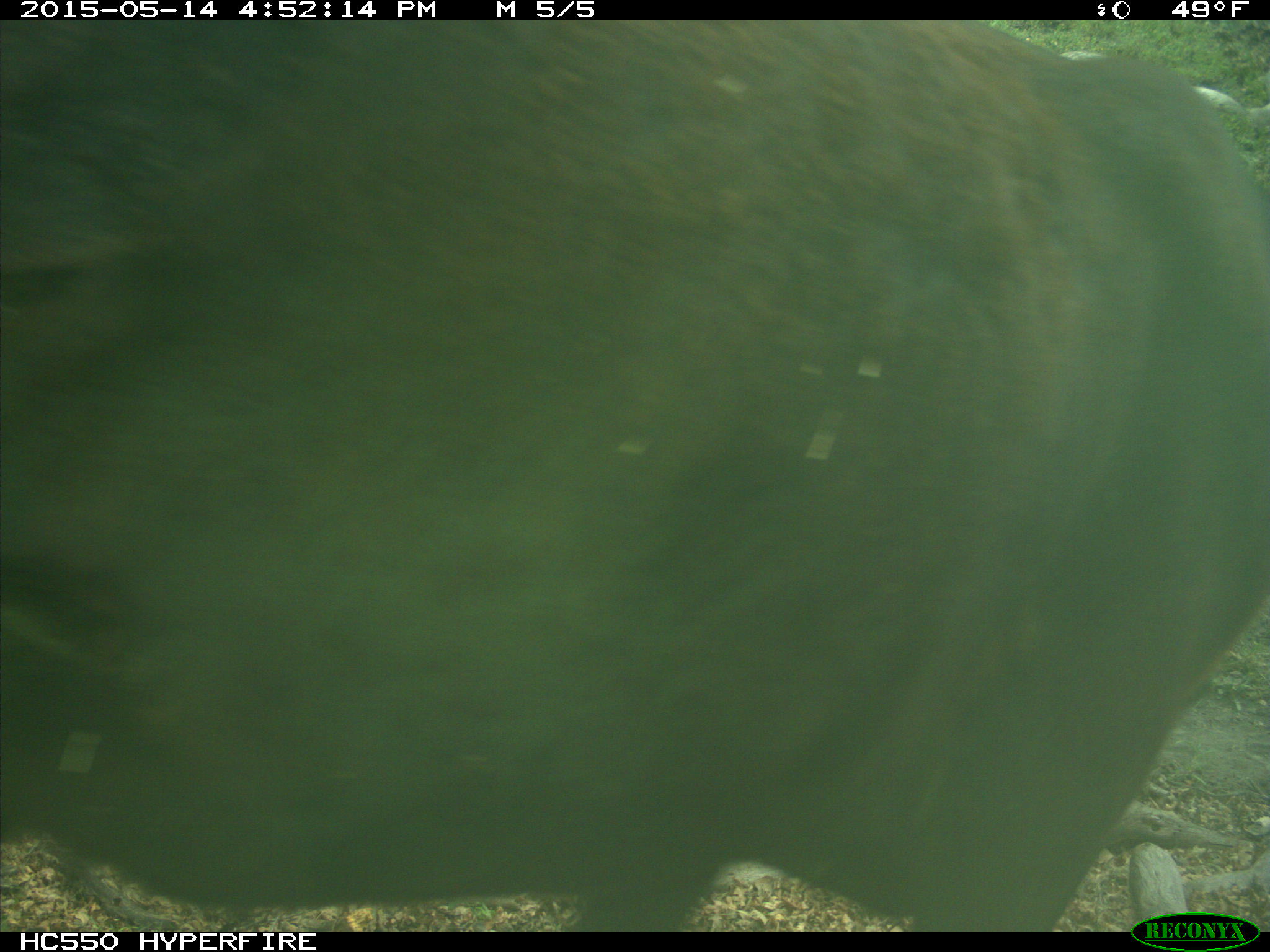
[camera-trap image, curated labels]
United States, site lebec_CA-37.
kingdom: Animalia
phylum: Chordata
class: Mammalia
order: Artiodactyla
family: Bovidae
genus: Bos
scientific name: Bos taurus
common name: domestic cow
Bos taurus (domestic cow).